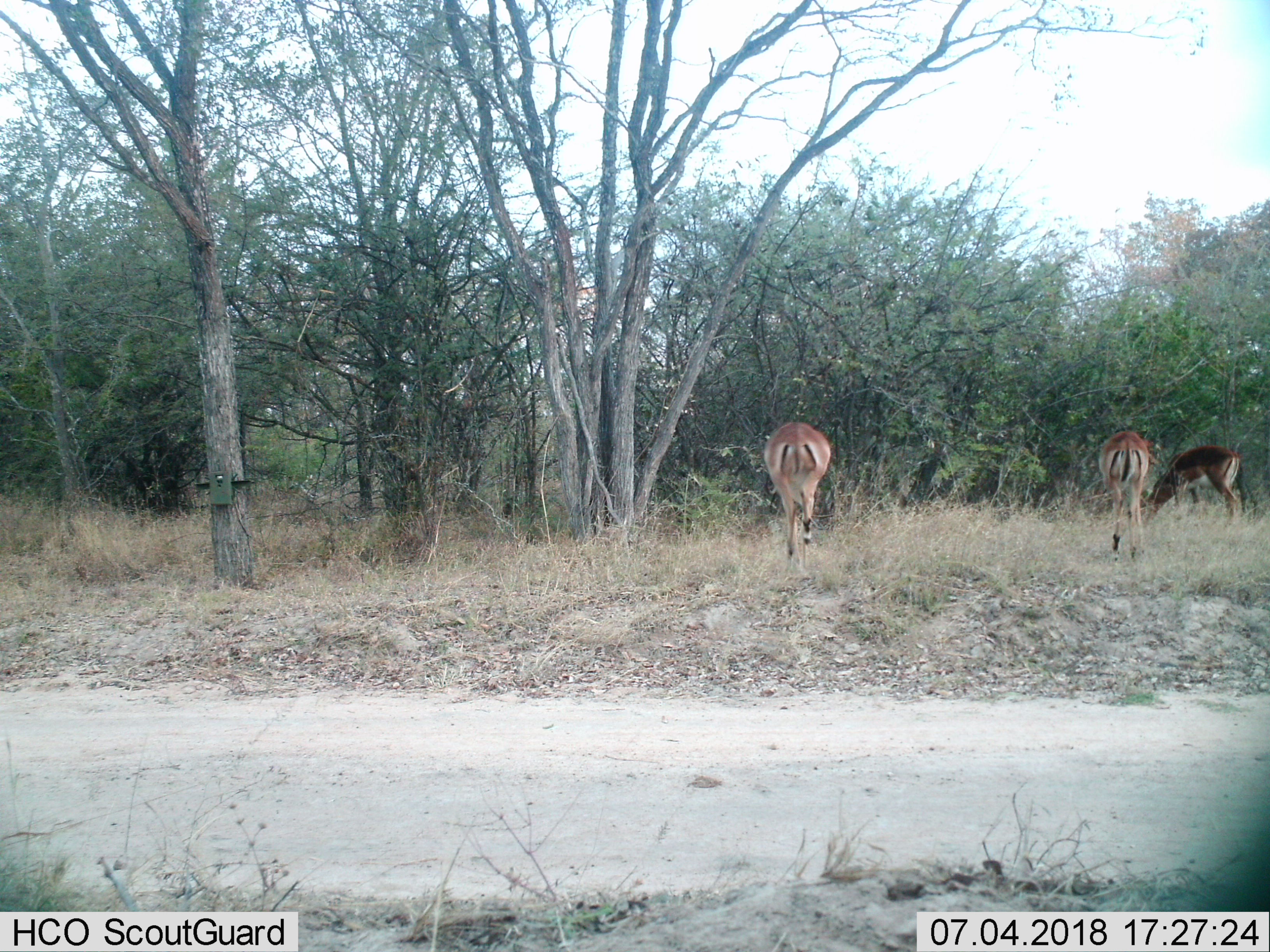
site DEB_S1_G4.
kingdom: Animalia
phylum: Chordata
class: Mammalia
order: Artiodactyla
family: Bovidae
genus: Aepyceros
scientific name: Aepyceros melampus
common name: impala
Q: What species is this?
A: Impala (Aepyceros melampus).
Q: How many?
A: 3.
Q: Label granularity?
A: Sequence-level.